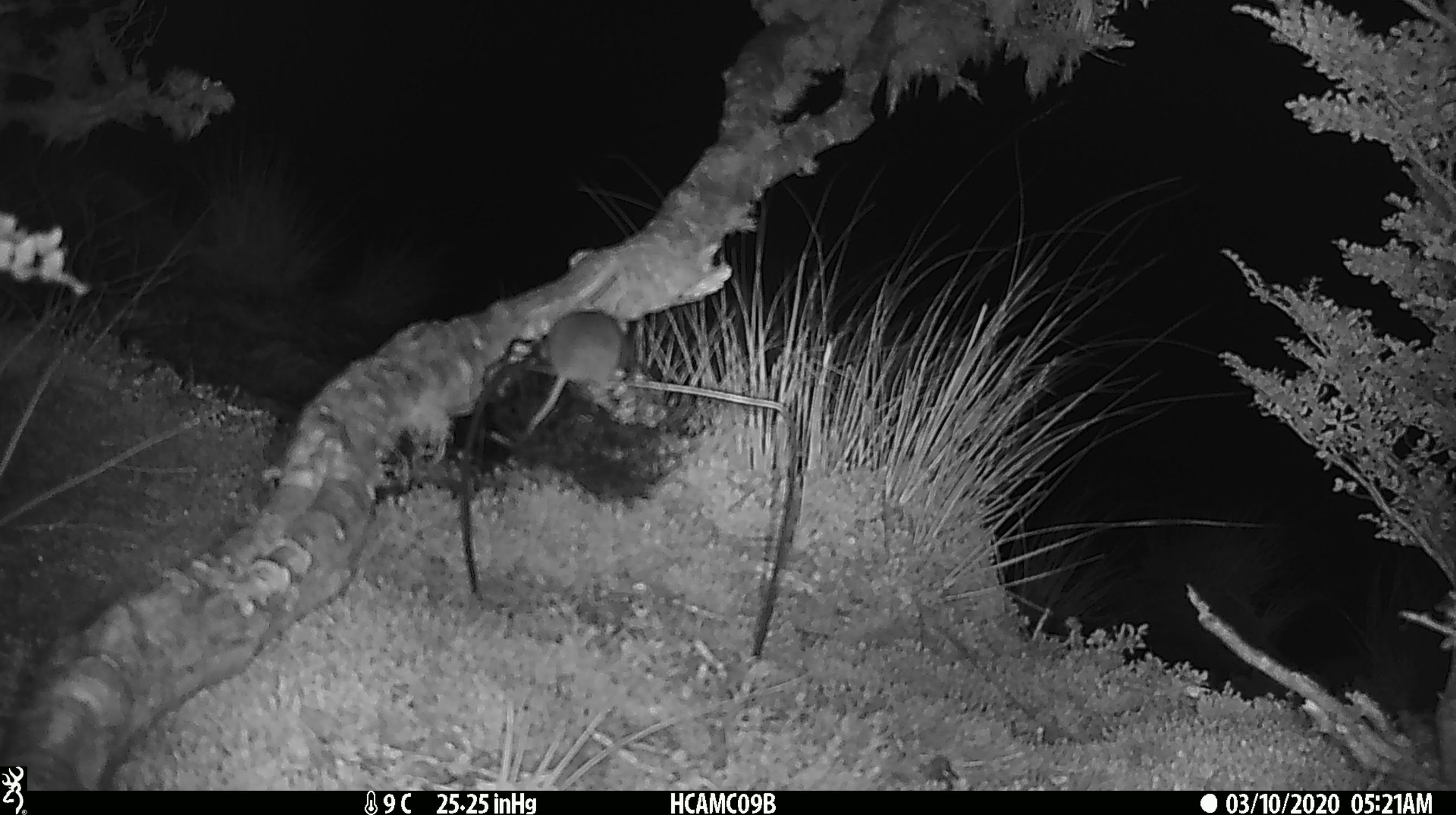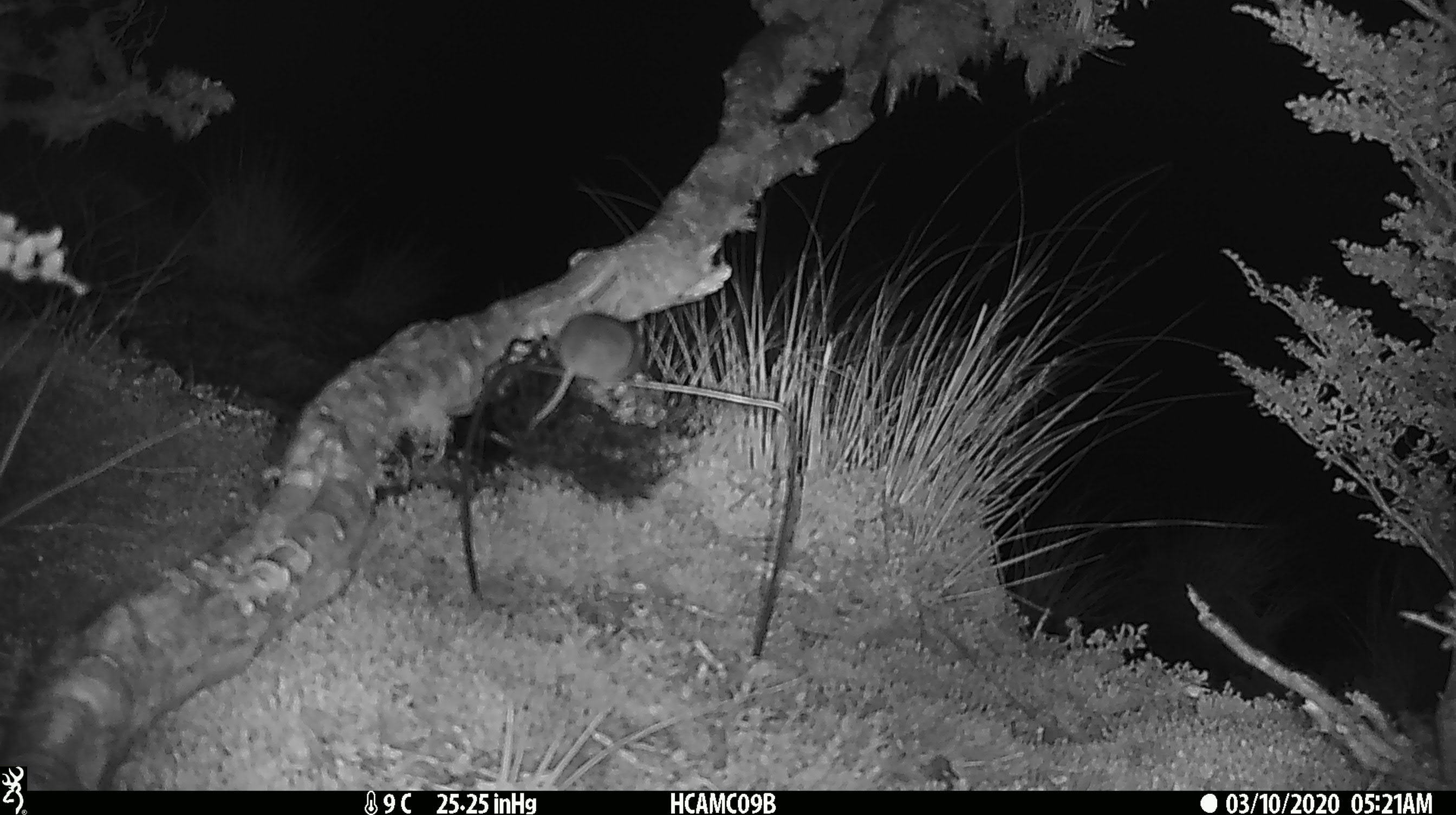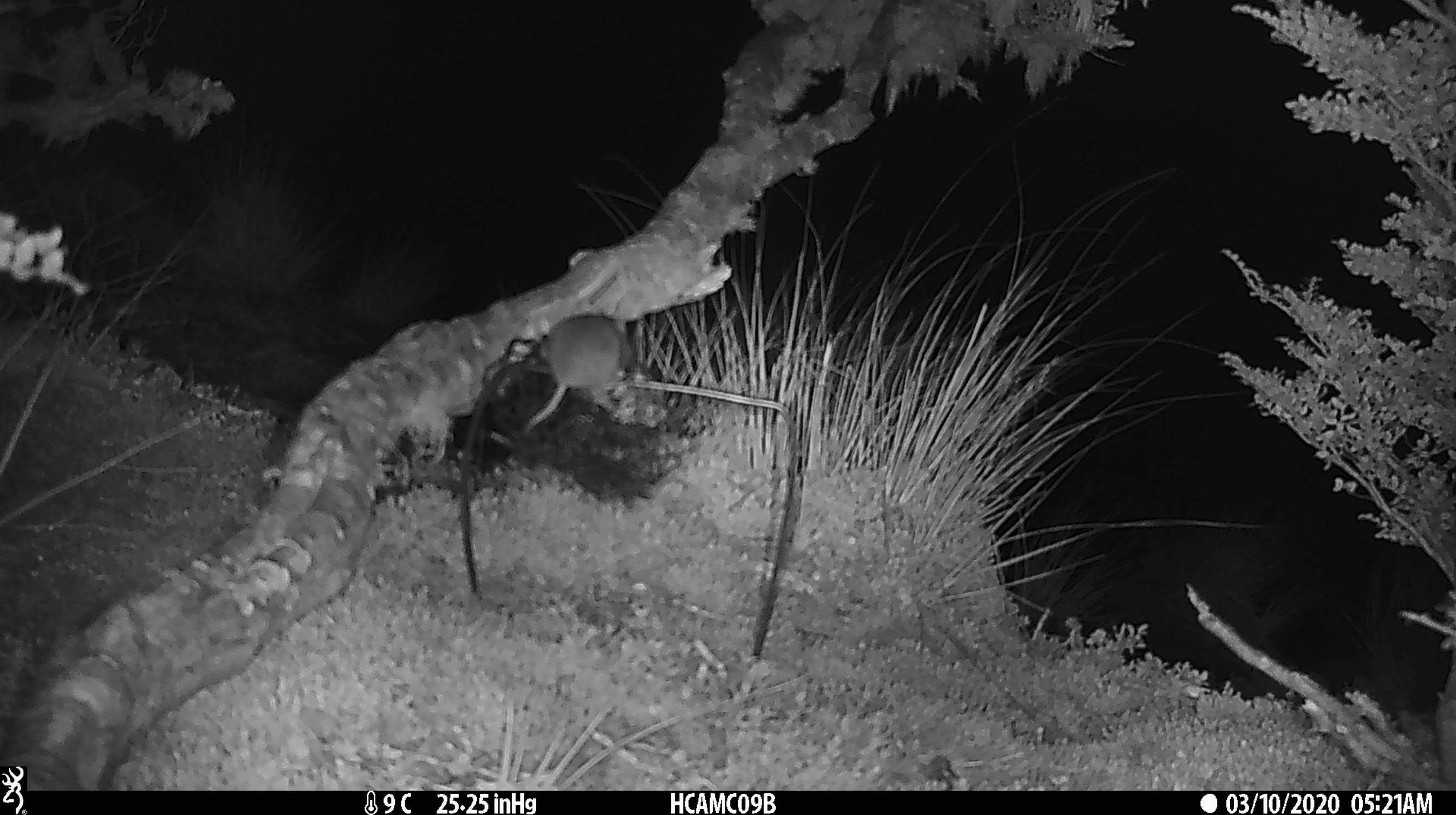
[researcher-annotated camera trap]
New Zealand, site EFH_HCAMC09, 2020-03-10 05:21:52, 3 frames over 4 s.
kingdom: Animalia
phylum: Chordata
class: Mammalia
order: Rodentia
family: Muridae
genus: Mus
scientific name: Mus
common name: mouse